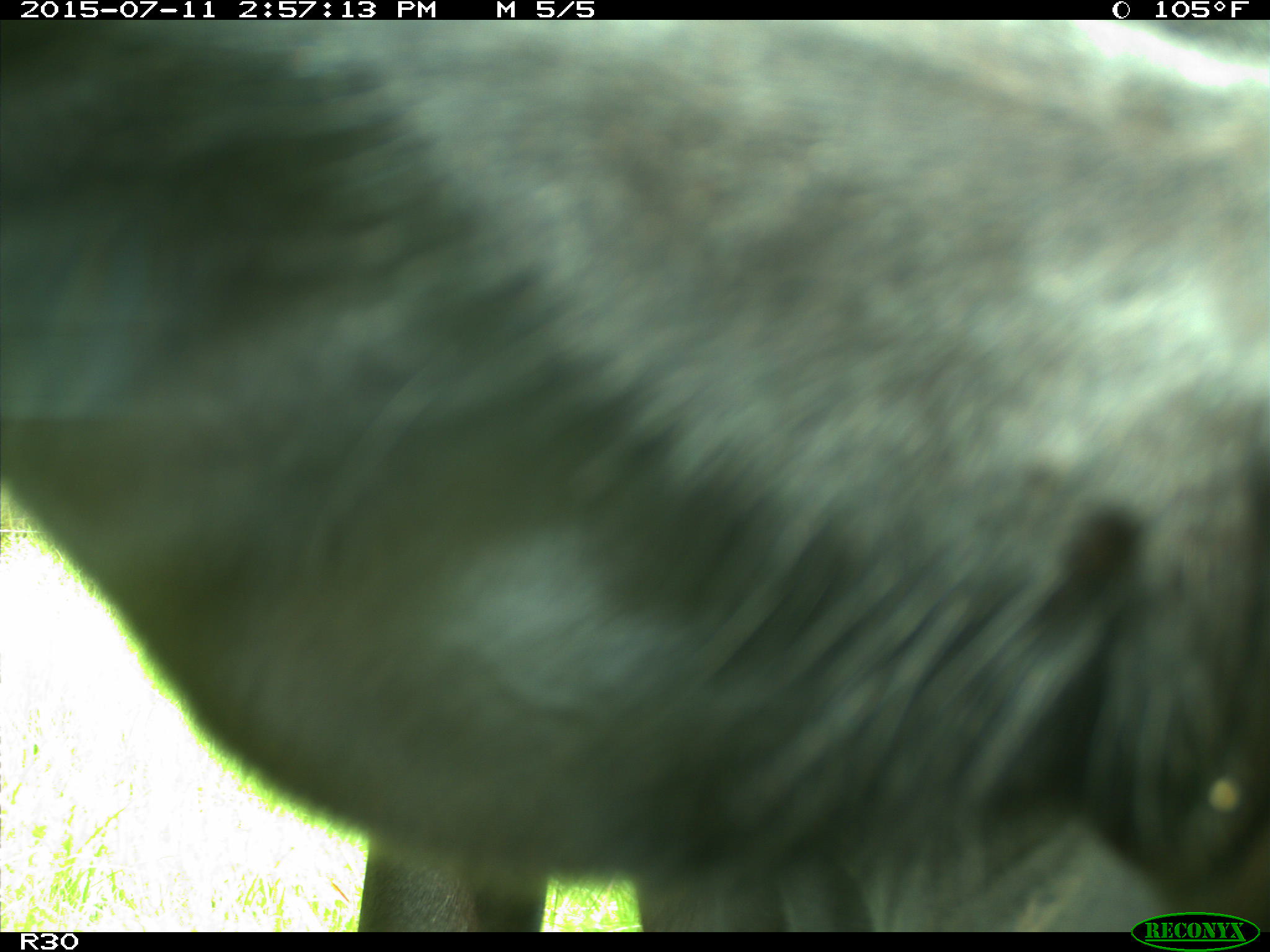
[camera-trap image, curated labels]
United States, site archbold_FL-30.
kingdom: Animalia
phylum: Chordata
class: Mammalia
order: Artiodactyla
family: Bovidae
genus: Bos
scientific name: Bos taurus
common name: domestic cow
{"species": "Bos taurus (domestic cow)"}